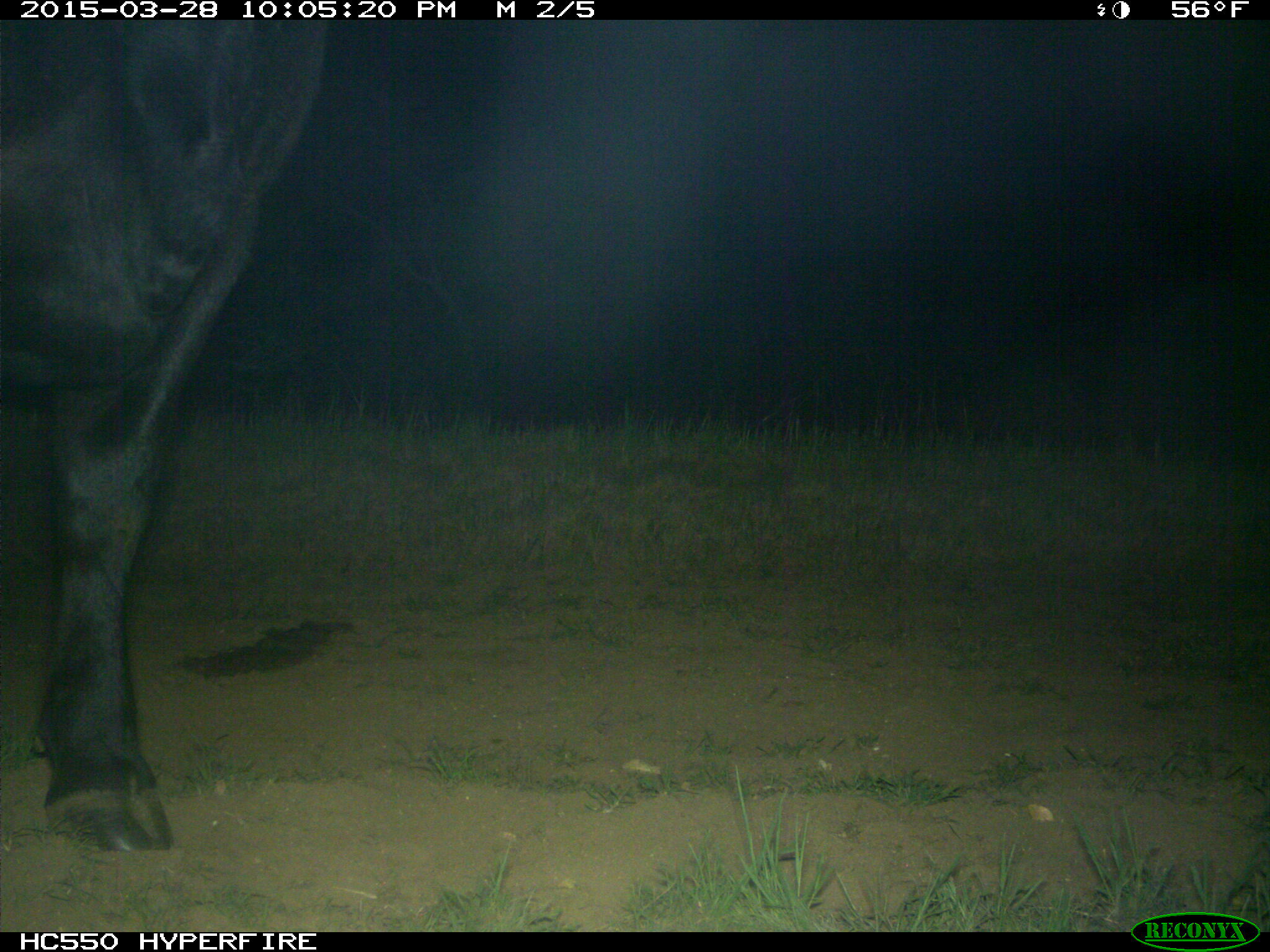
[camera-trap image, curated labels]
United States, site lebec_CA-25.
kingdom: Animalia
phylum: Chordata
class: Mammalia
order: Artiodactyla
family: Bovidae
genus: Bos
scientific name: Bos taurus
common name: domestic cow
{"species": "Bos taurus (domestic cow)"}